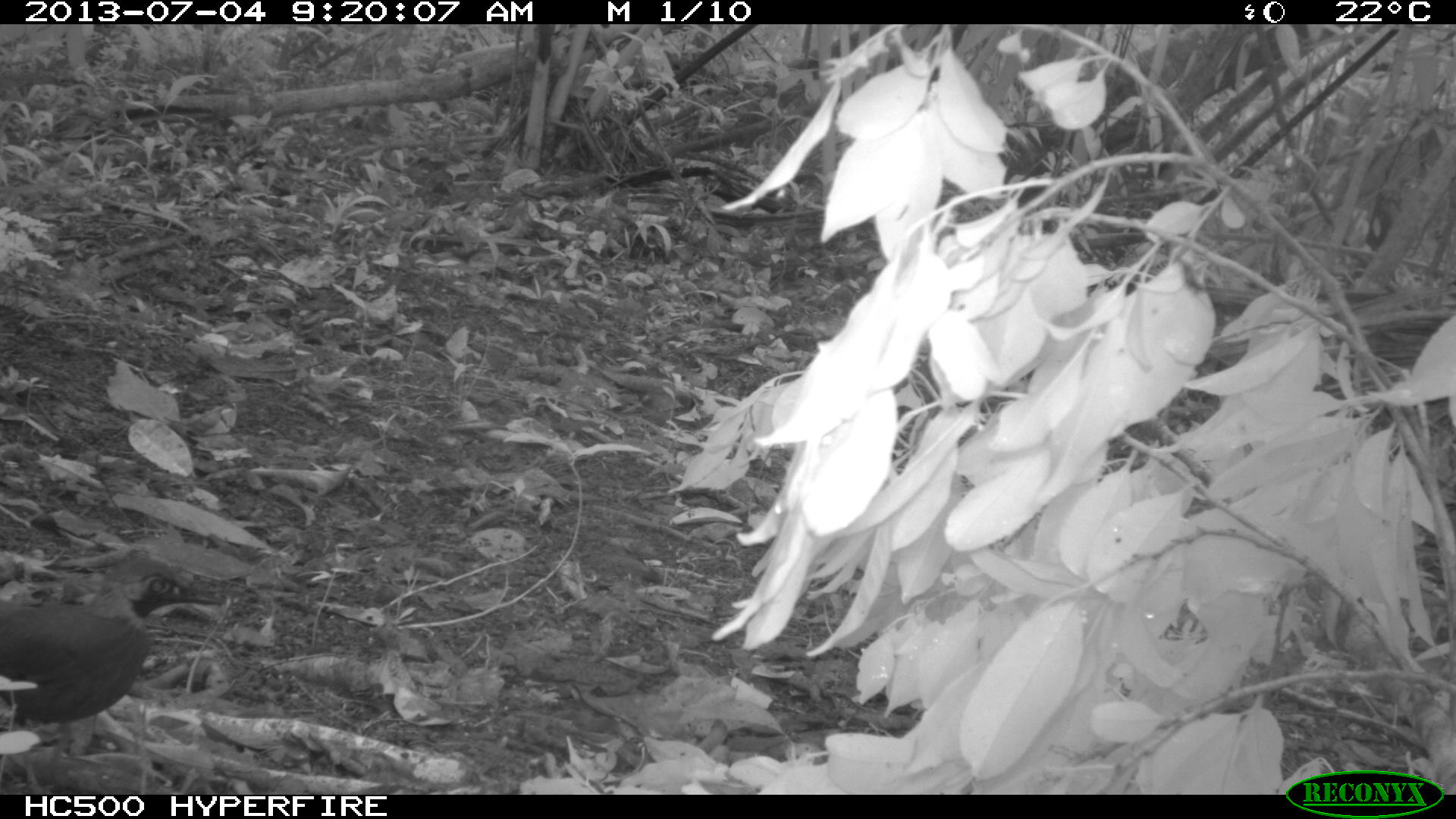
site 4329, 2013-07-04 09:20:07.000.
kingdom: Animalia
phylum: Chordata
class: Aves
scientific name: Aves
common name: bird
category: ave desconocida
Ave desconocida (bird) (Aves), count 1.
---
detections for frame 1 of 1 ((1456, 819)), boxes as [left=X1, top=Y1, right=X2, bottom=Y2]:
ave desconocida: [left=0, top=555, right=227, bottom=794]